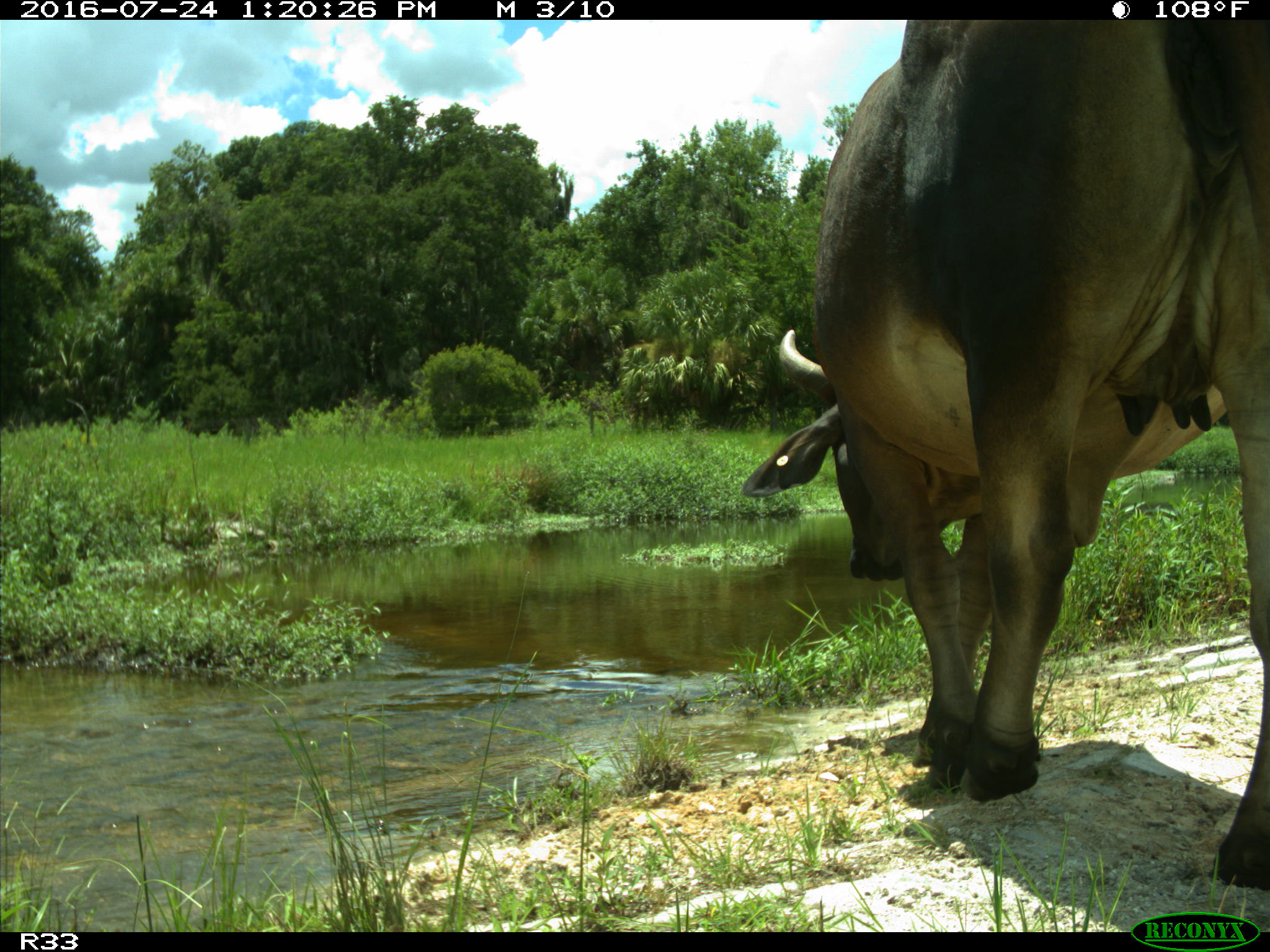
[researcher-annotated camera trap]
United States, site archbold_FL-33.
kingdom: Animalia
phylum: Chordata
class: Mammalia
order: Artiodactyla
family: Bovidae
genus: Bos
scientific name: Bos taurus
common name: domestic cow